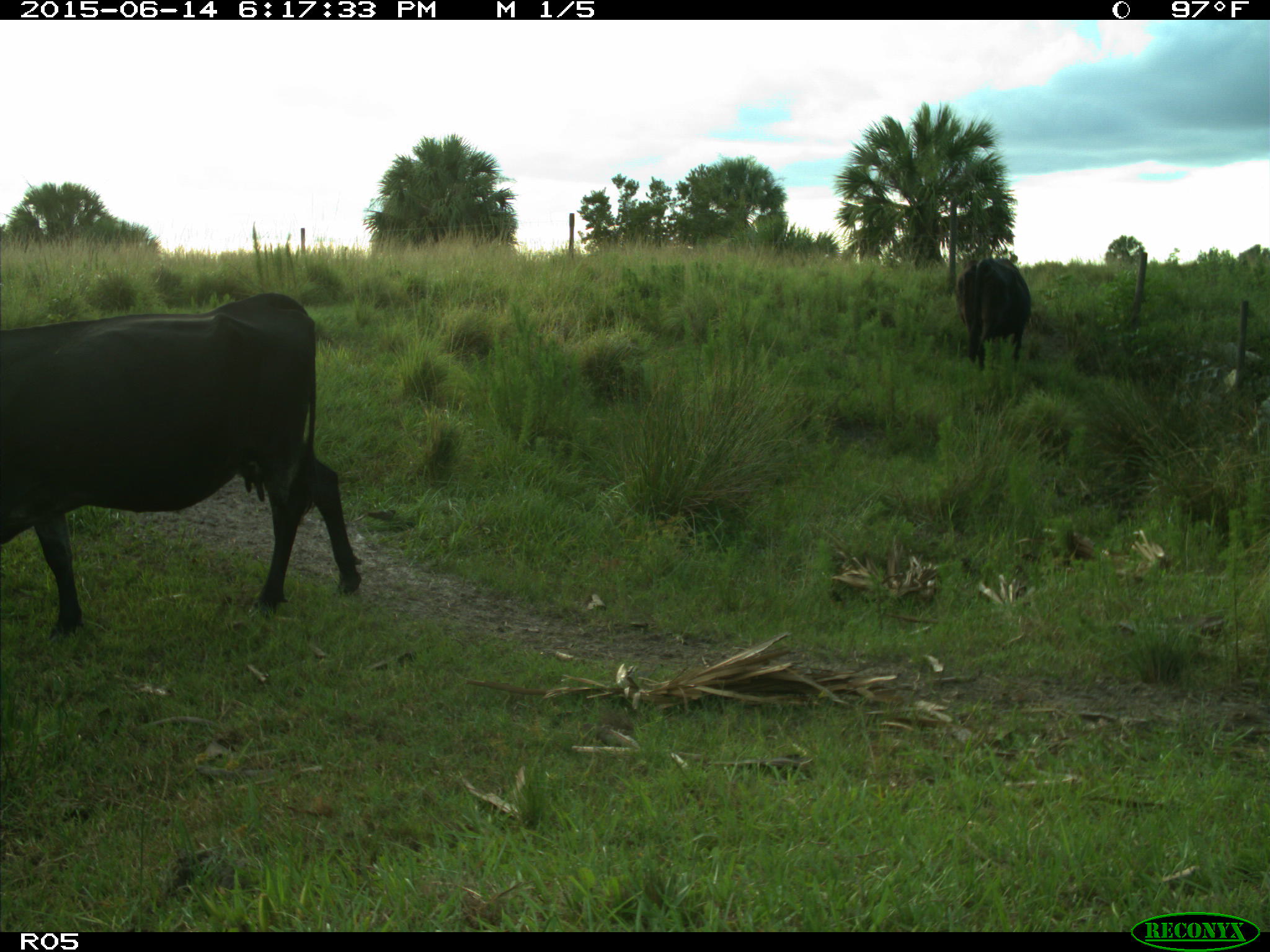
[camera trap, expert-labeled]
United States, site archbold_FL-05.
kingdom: Animalia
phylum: Chordata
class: Mammalia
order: Artiodactyla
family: Bovidae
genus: Bos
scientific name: Bos taurus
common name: domestic cow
Bos taurus (domestic cow).